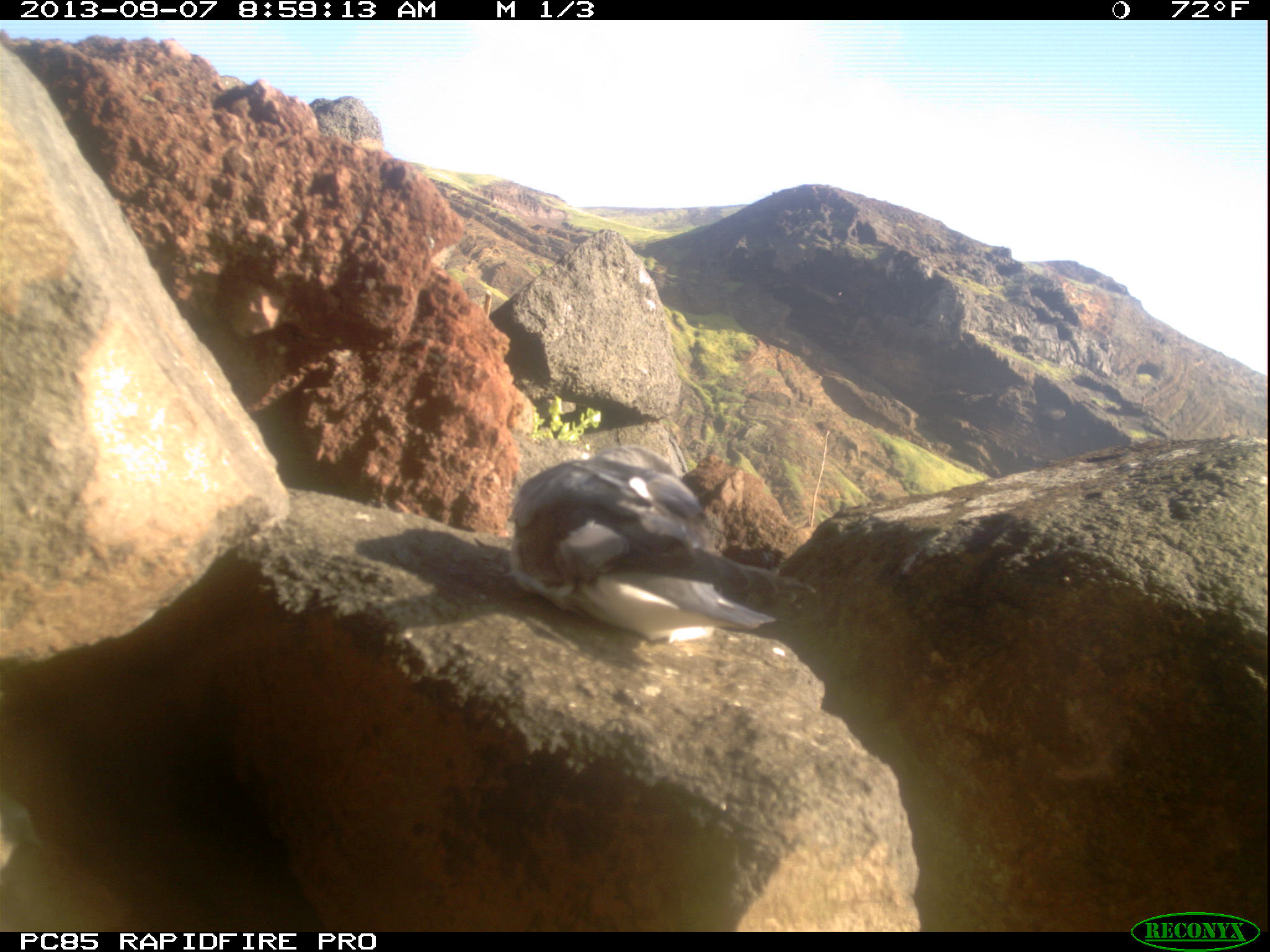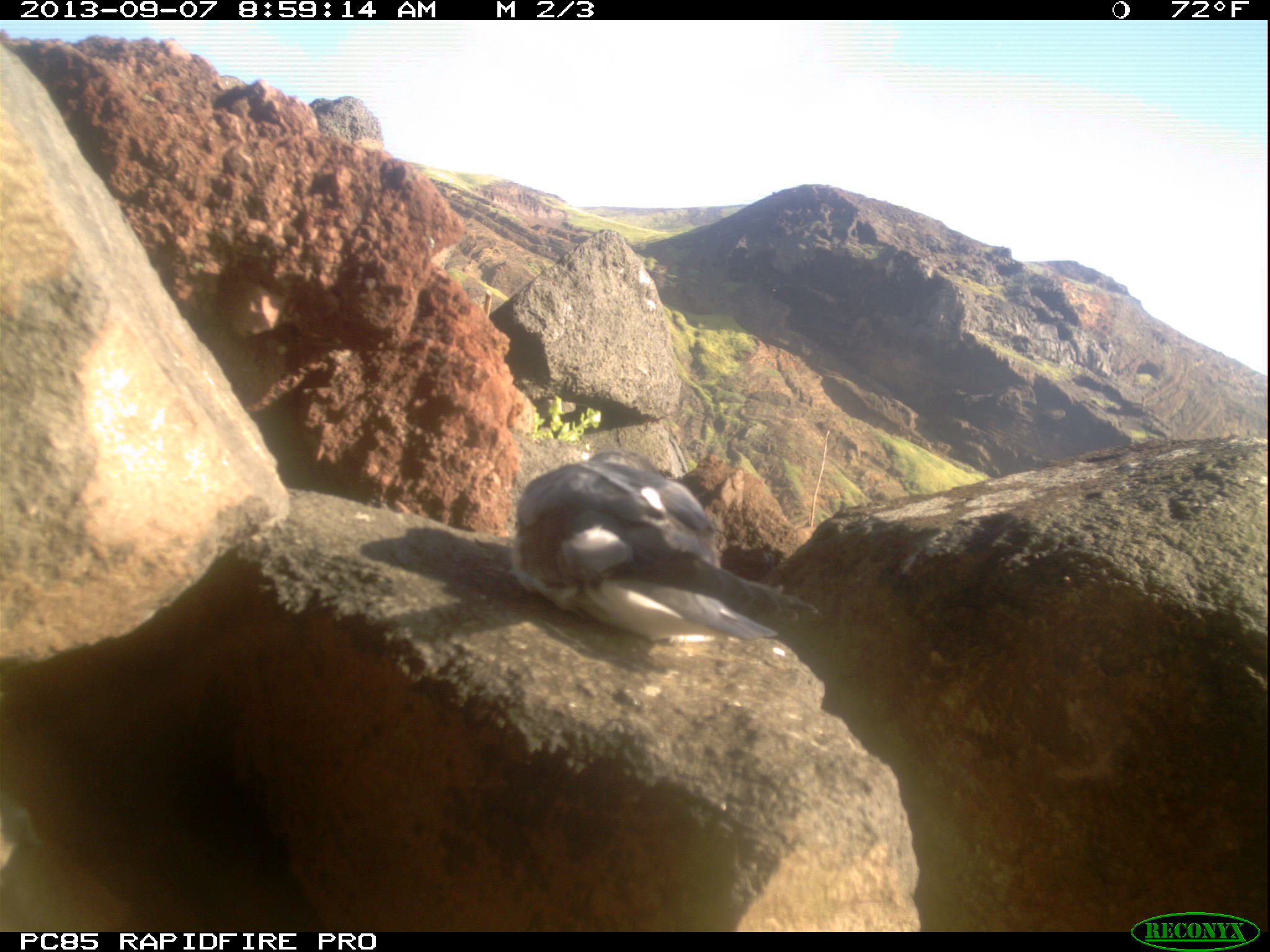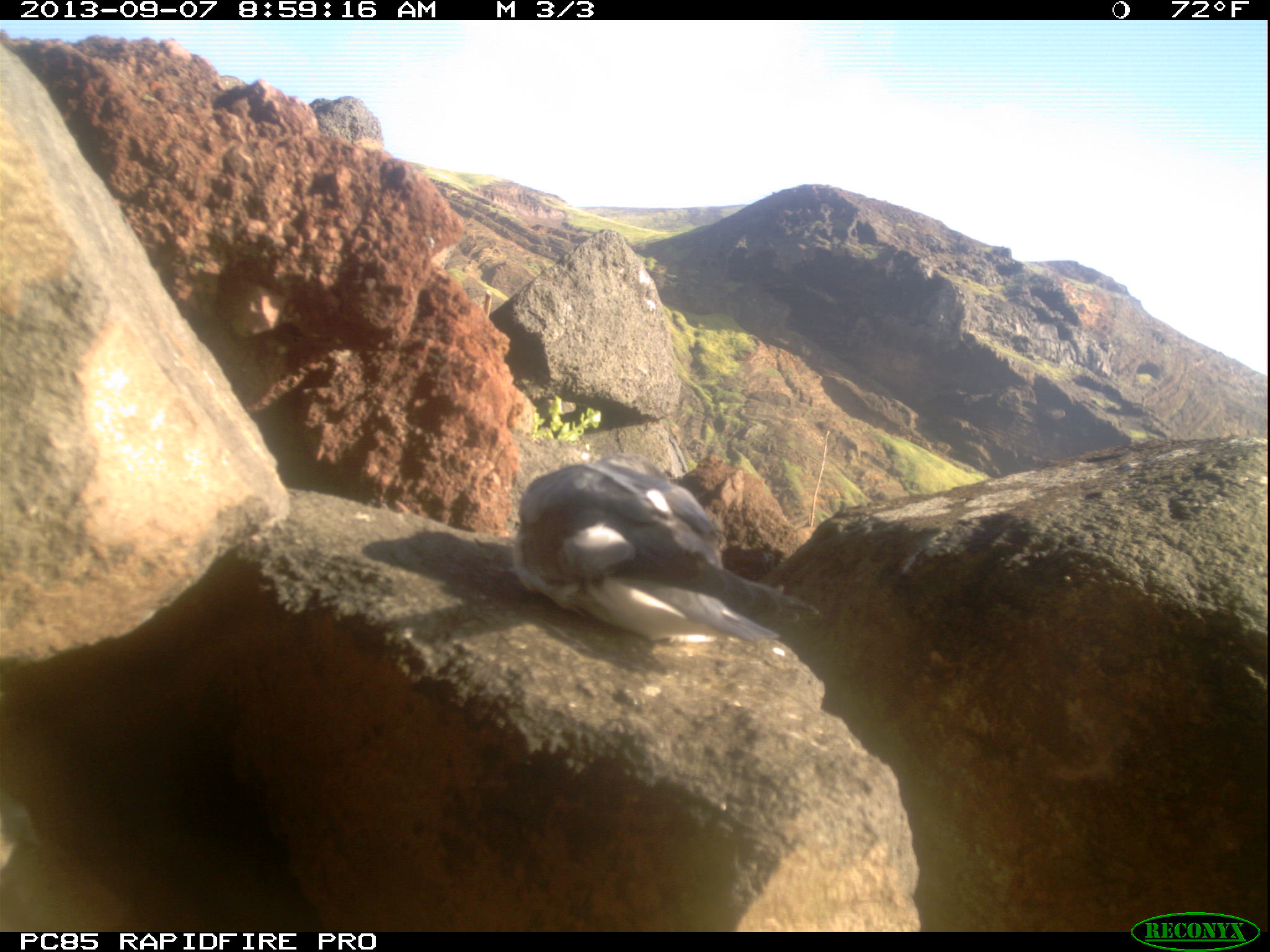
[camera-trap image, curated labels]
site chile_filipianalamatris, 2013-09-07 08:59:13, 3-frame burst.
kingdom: Animalia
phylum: Chordata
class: Aves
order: Procellariiformes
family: Procellariidae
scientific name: Procellariidae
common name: petrel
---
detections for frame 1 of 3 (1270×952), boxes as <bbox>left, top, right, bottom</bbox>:
petrel: <bbox>505, 446, 801, 651</bbox>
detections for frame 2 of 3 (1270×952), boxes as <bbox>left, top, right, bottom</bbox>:
petrel: <bbox>505, 451, 798, 653</bbox>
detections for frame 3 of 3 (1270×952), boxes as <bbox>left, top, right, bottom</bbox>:
petrel: <bbox>506, 455, 817, 661</bbox>